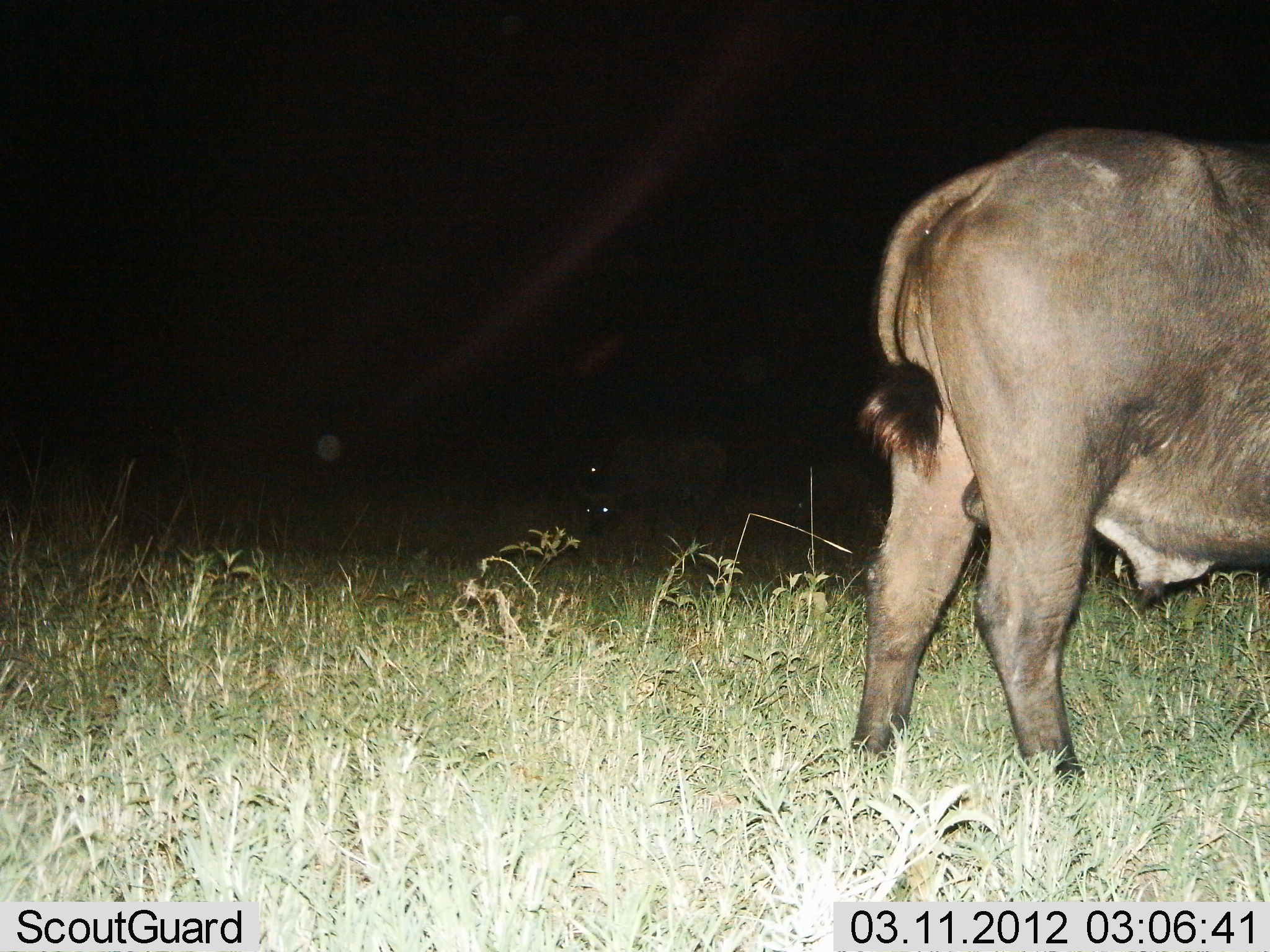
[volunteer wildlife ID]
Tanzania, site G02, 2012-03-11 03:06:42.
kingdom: Animalia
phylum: Chordata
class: Mammalia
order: Artiodactyla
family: Bovidae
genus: Syncerus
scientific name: Syncerus caffer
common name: cape buffalo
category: buffalo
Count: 1.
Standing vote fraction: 92%.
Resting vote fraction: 0%.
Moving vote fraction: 0%.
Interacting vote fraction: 0%.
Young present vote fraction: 0%.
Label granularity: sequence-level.